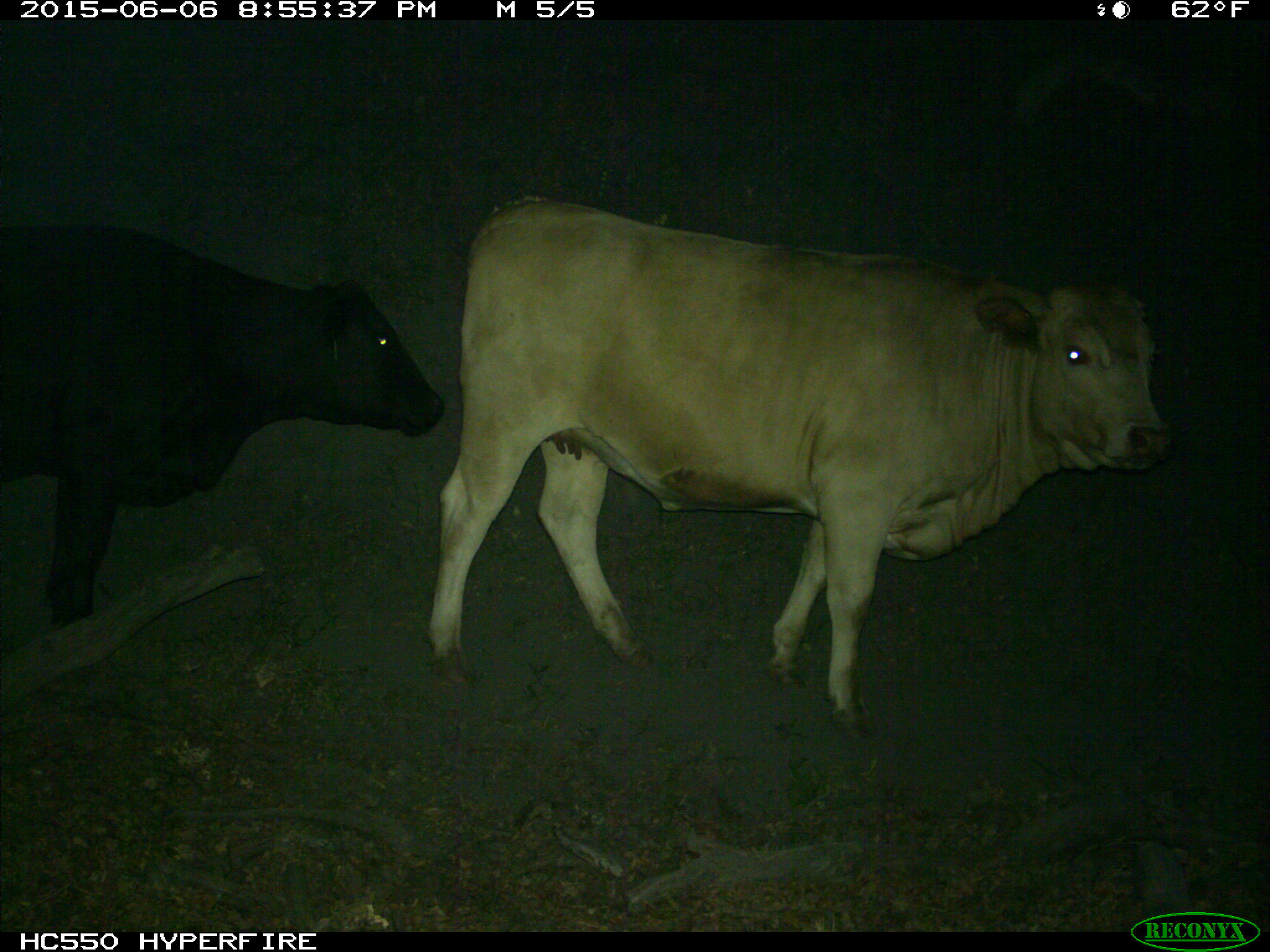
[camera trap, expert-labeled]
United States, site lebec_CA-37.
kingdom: Animalia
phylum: Chordata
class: Mammalia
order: Artiodactyla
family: Bovidae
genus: Bos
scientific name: Bos taurus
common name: domestic cow